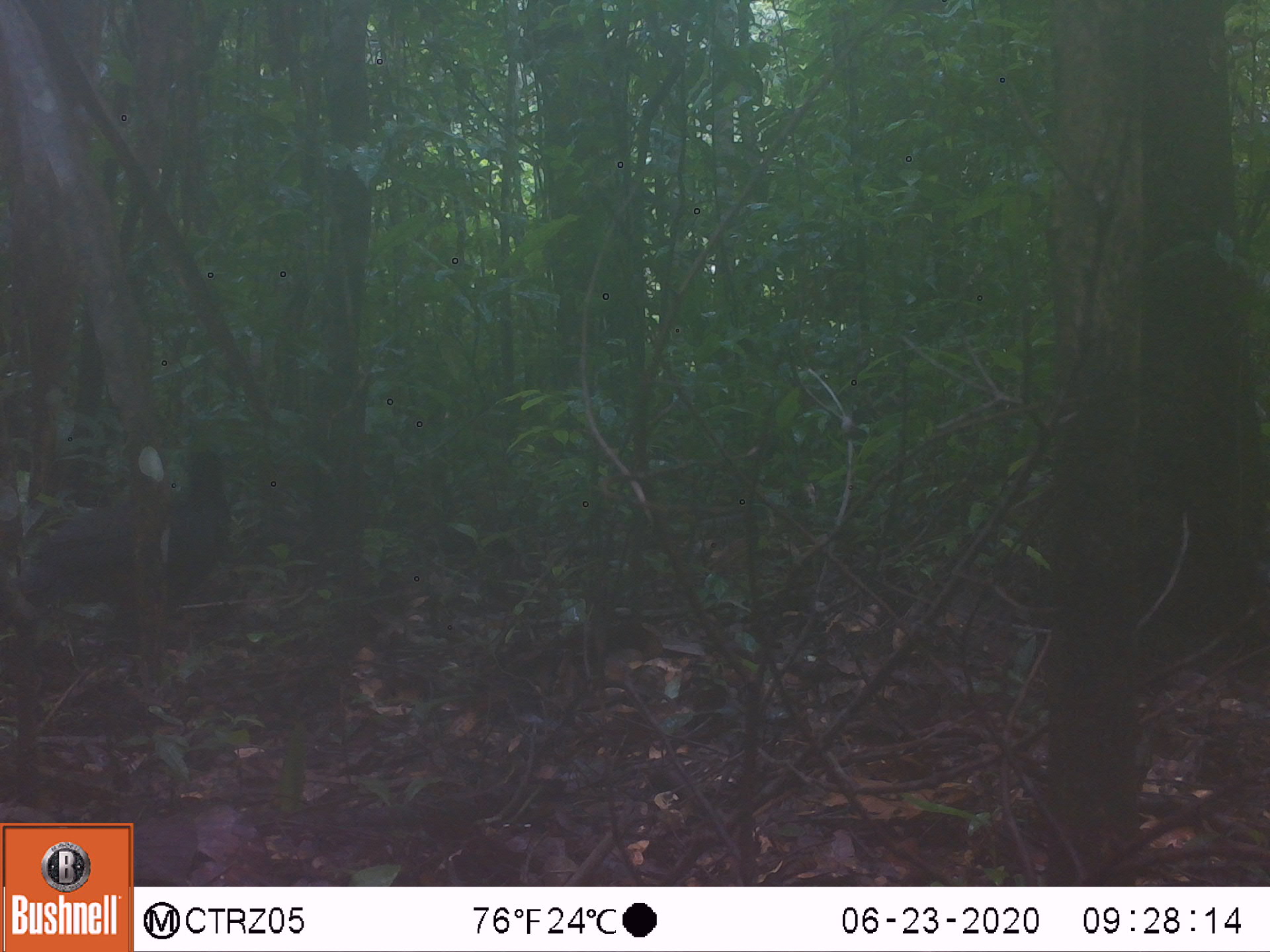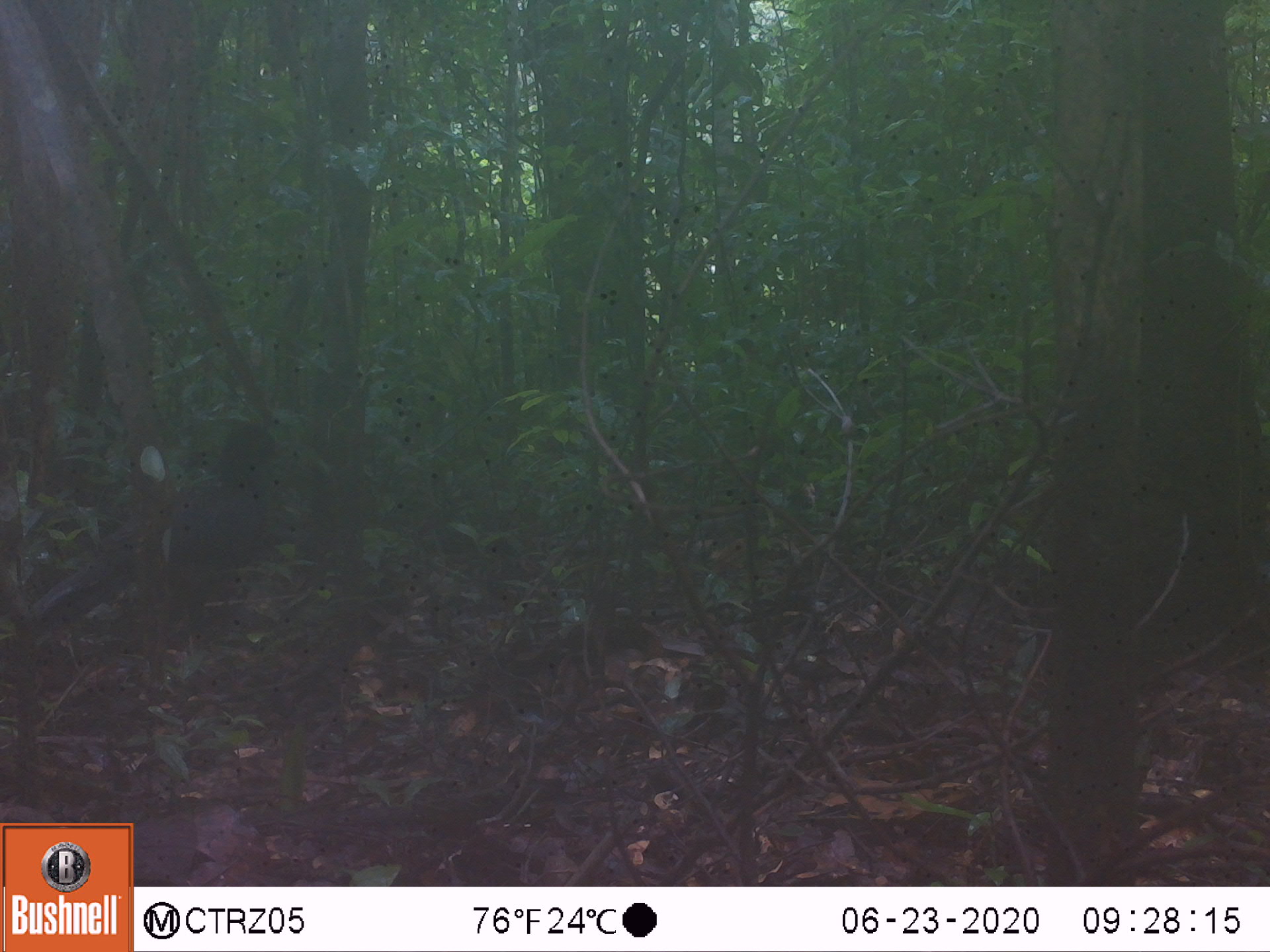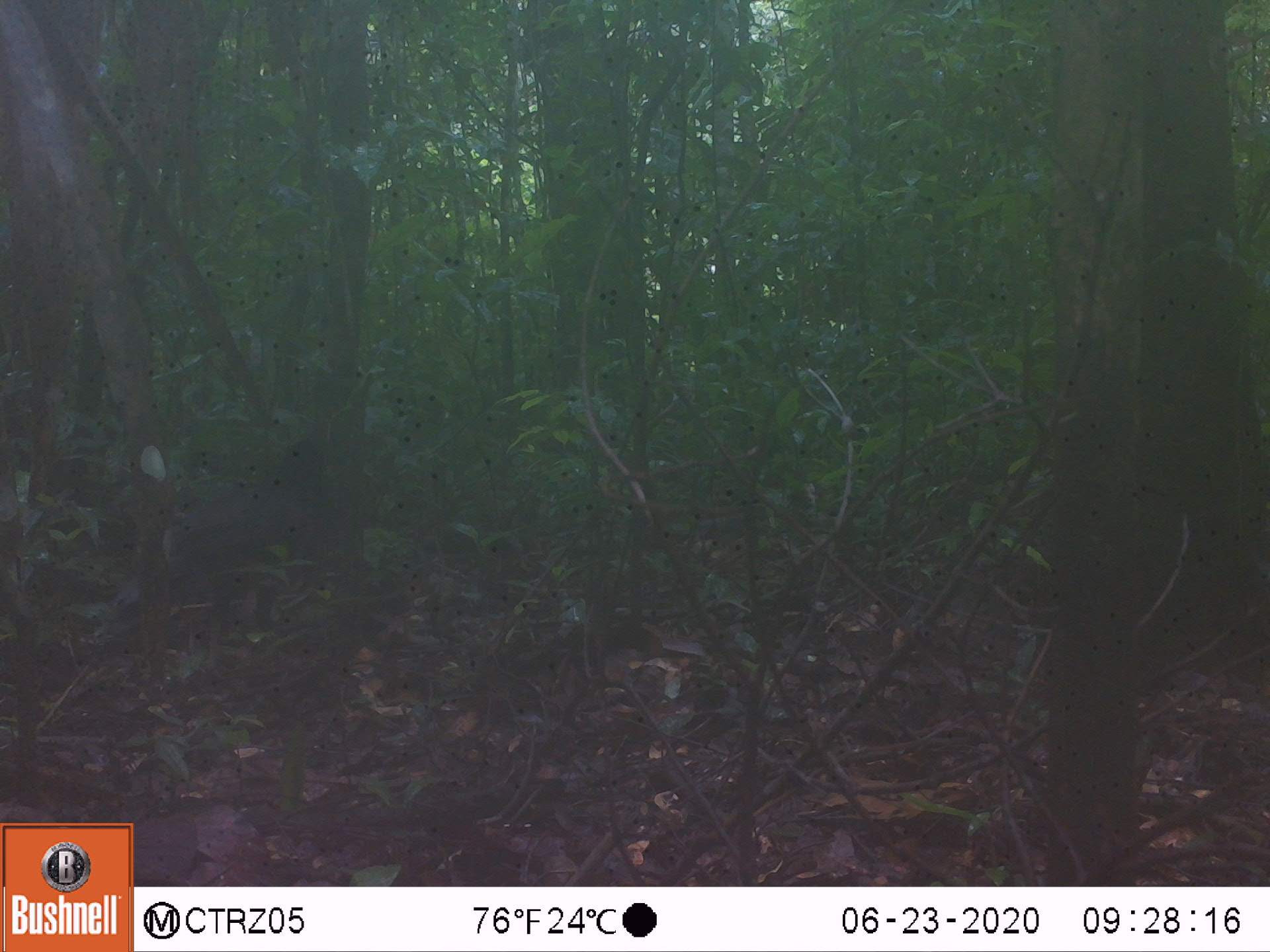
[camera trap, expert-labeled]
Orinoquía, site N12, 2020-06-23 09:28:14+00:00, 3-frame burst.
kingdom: Animalia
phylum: Chordata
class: Aves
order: Galliformes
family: Cracidae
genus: Mitu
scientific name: Mitu salvini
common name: salvin's currasow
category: salvins curassow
Salvins curassow (salvin's currasow) (Mitu salvini).